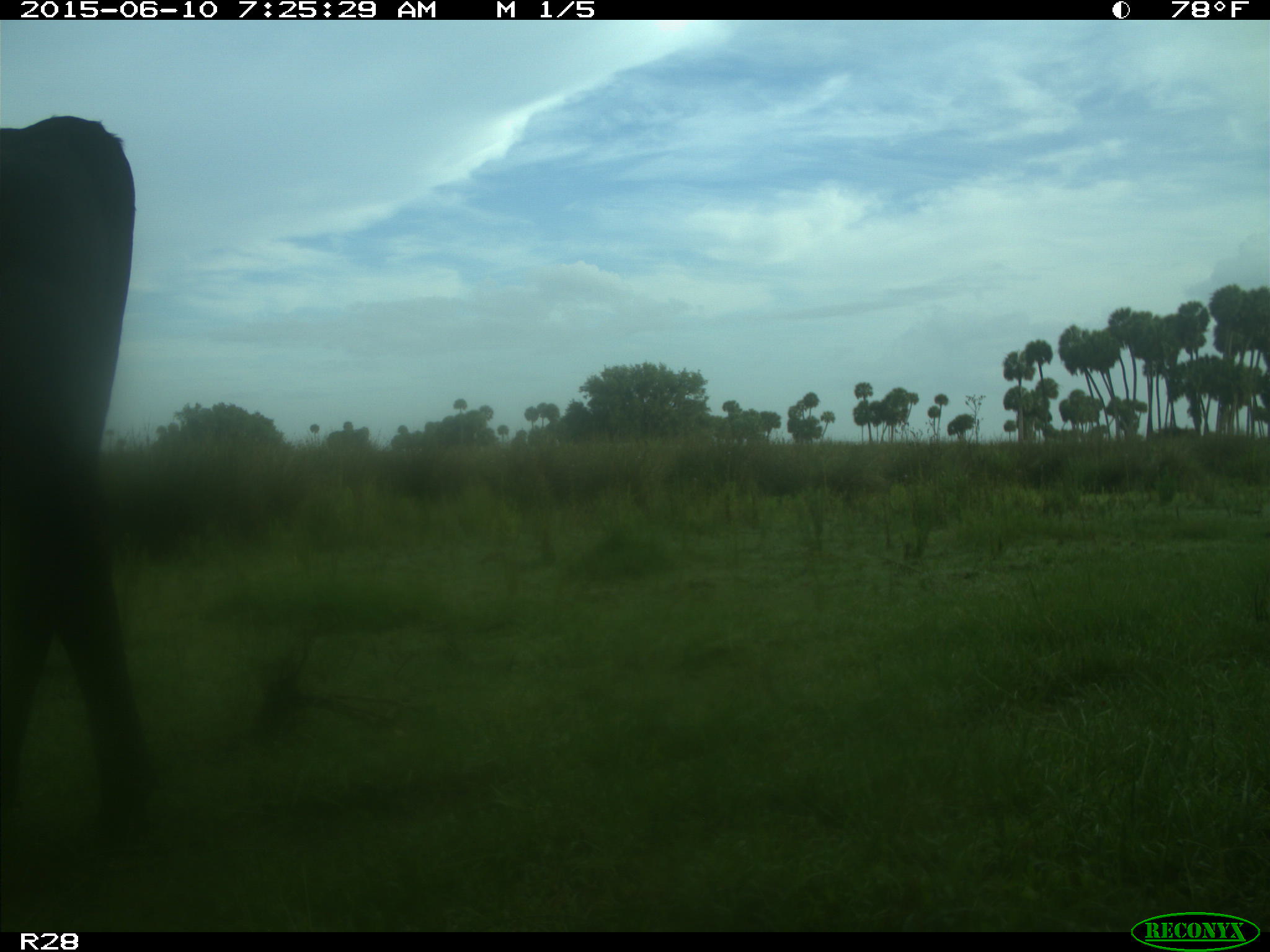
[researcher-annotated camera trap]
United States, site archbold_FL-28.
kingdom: Animalia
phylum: Chordata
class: Mammalia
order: Artiodactyla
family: Bovidae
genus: Bos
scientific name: Bos taurus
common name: domestic cow